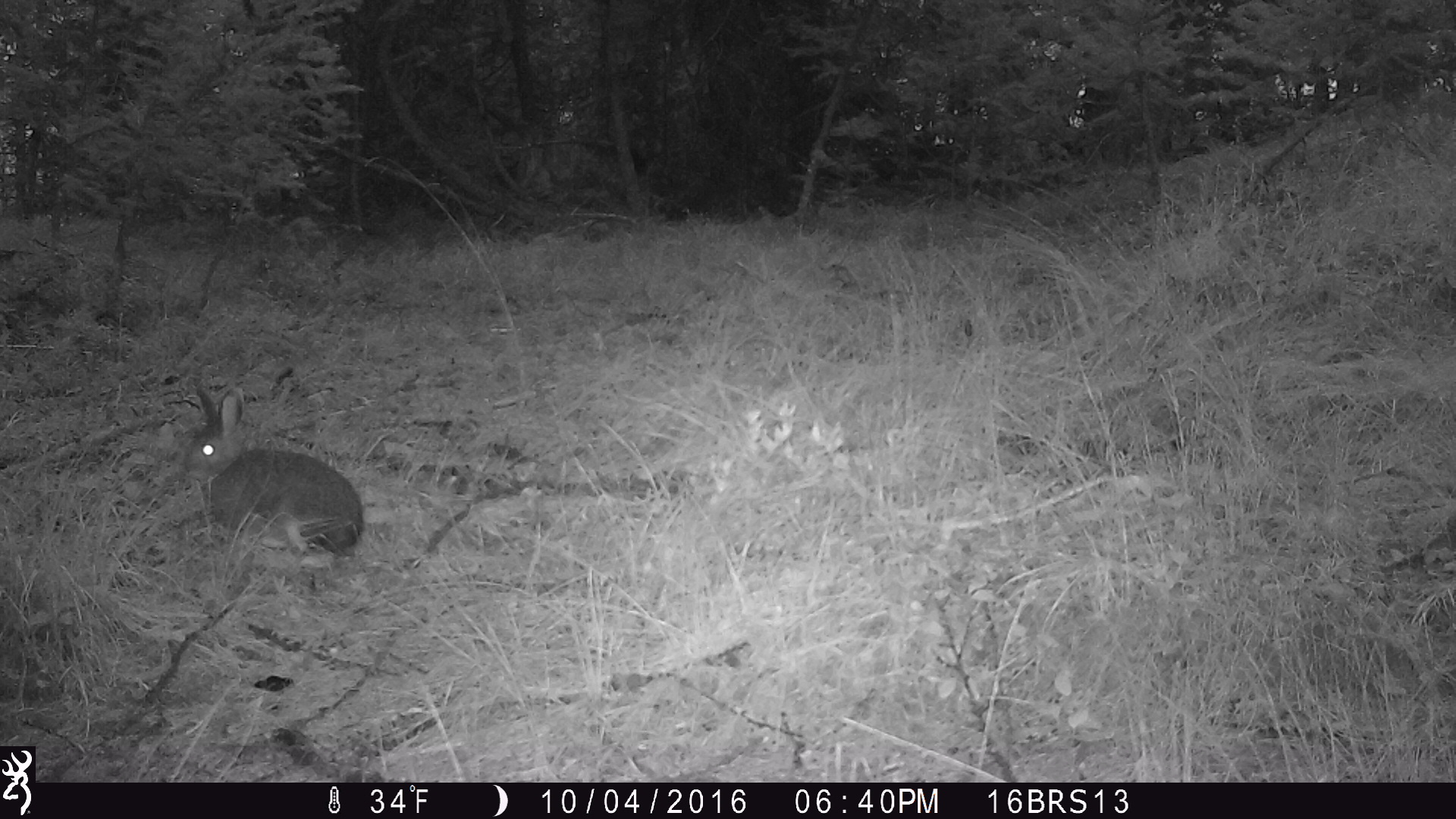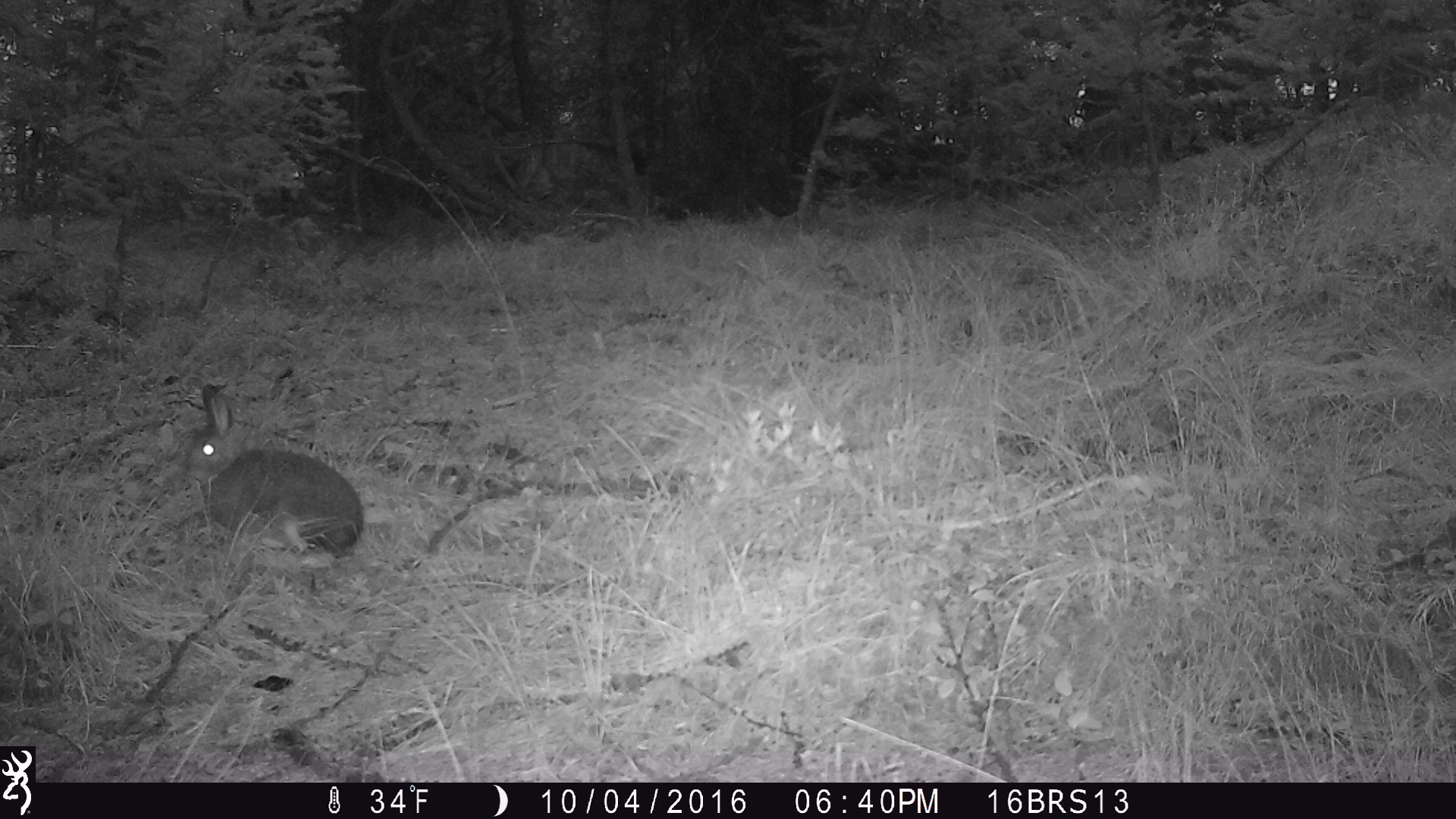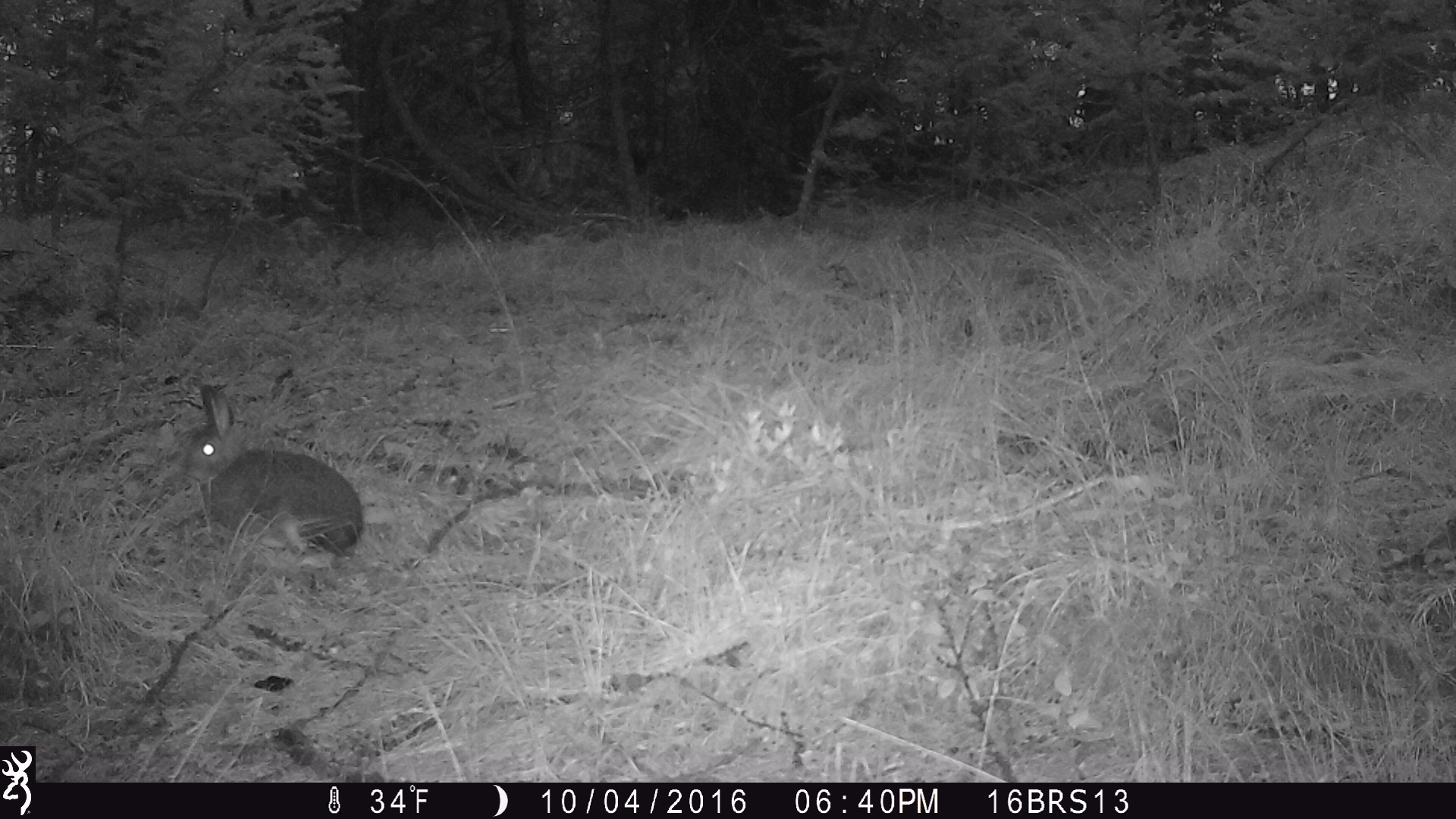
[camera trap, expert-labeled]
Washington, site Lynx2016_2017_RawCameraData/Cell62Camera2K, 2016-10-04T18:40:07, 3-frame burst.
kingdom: Animalia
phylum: Chordata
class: Mammalia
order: Lagomorpha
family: Leporidae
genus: Lepus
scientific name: Lepus americanus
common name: snowshoe hare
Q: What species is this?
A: Lepus americanus (snowshoe hare).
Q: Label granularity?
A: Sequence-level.